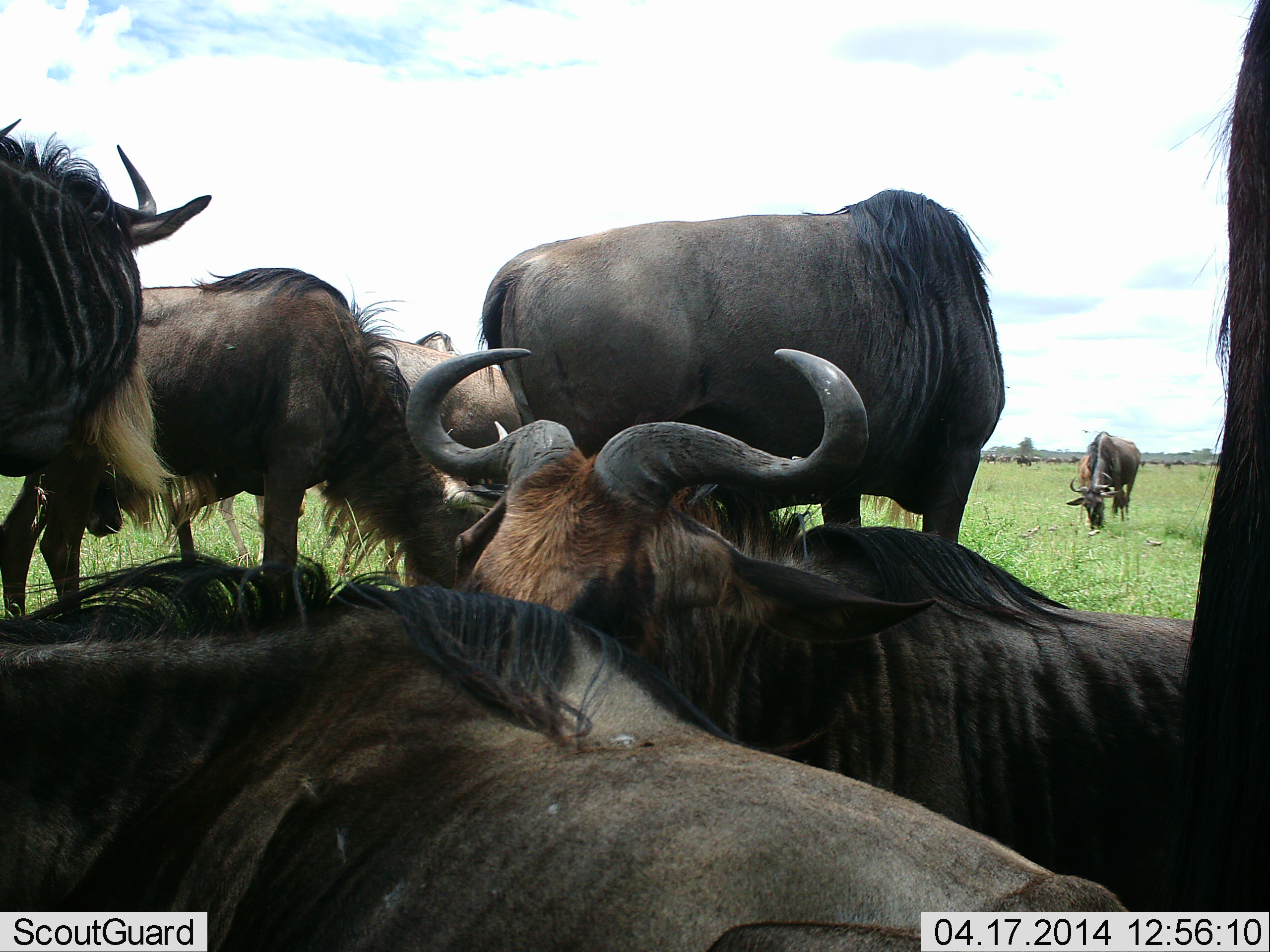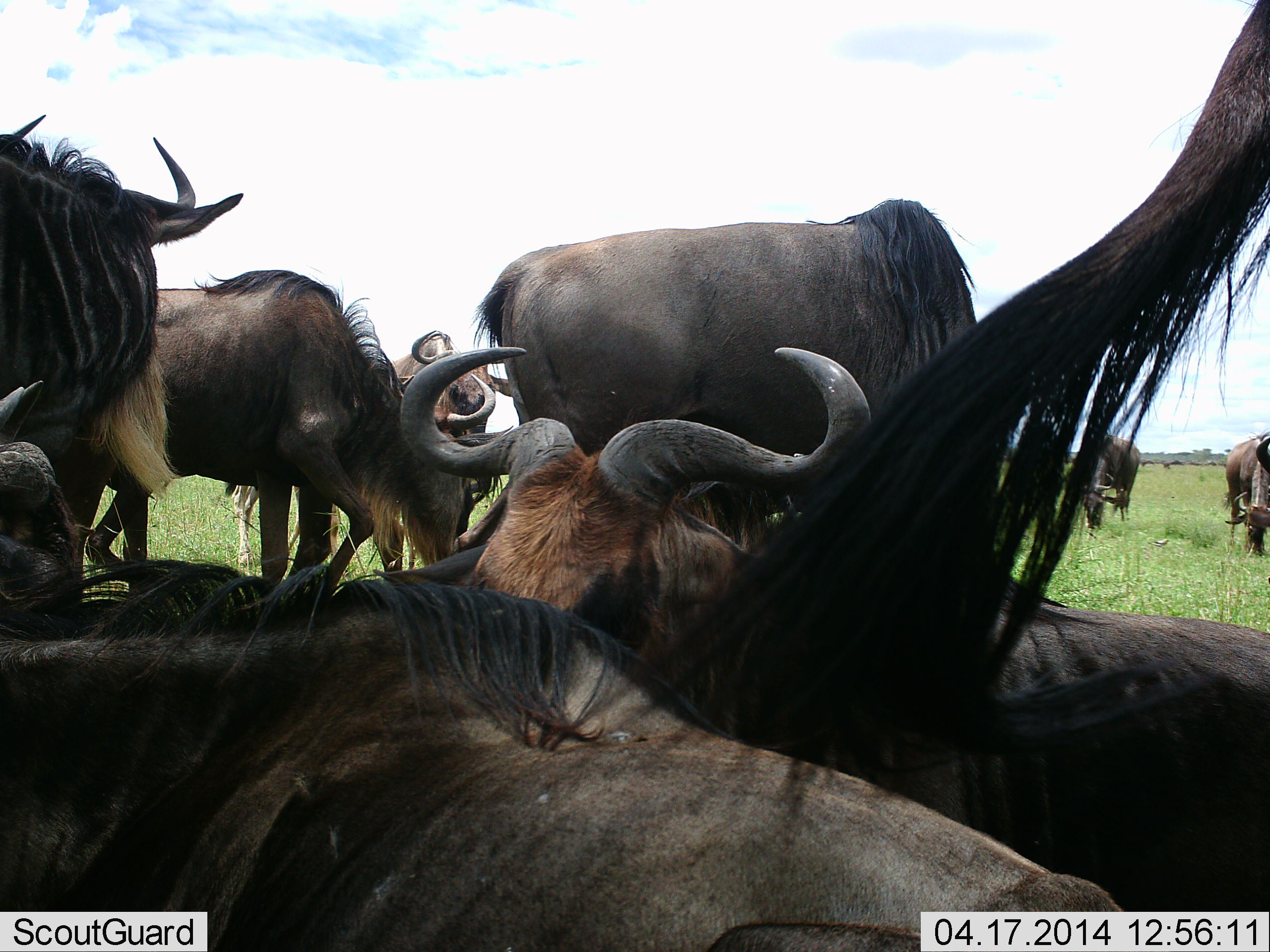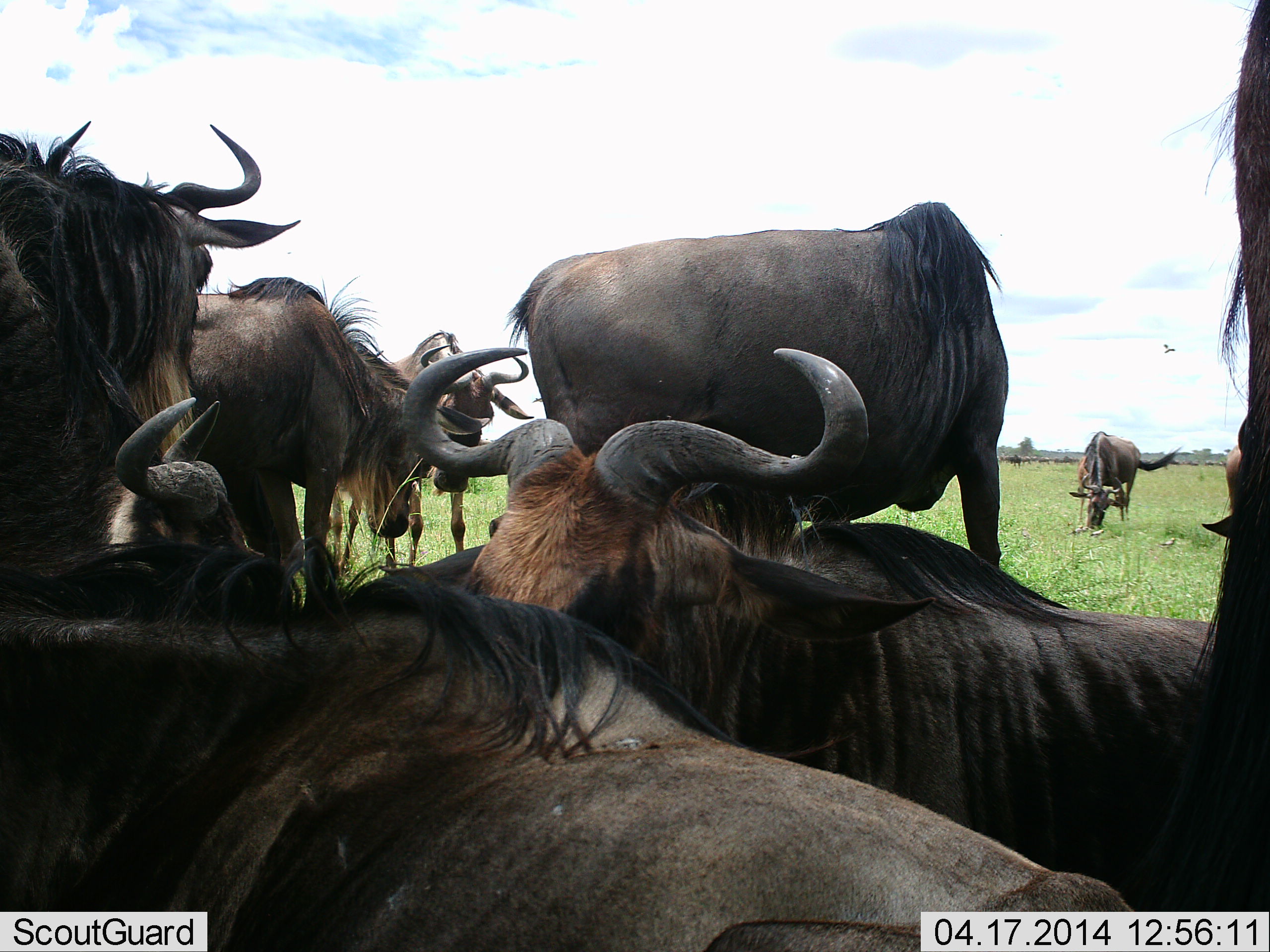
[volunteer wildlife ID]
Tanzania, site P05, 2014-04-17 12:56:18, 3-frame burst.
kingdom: Animalia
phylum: Chordata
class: Mammalia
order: Artiodactyla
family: Bovidae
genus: Connochaetes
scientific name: Connochaetes taurinus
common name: blue wildebeest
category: wildebeest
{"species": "wildebeest (blue wildebeest) (Connochaetes taurinus)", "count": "10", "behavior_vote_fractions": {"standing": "80%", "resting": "100%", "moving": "20%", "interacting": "20%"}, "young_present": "0%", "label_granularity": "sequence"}